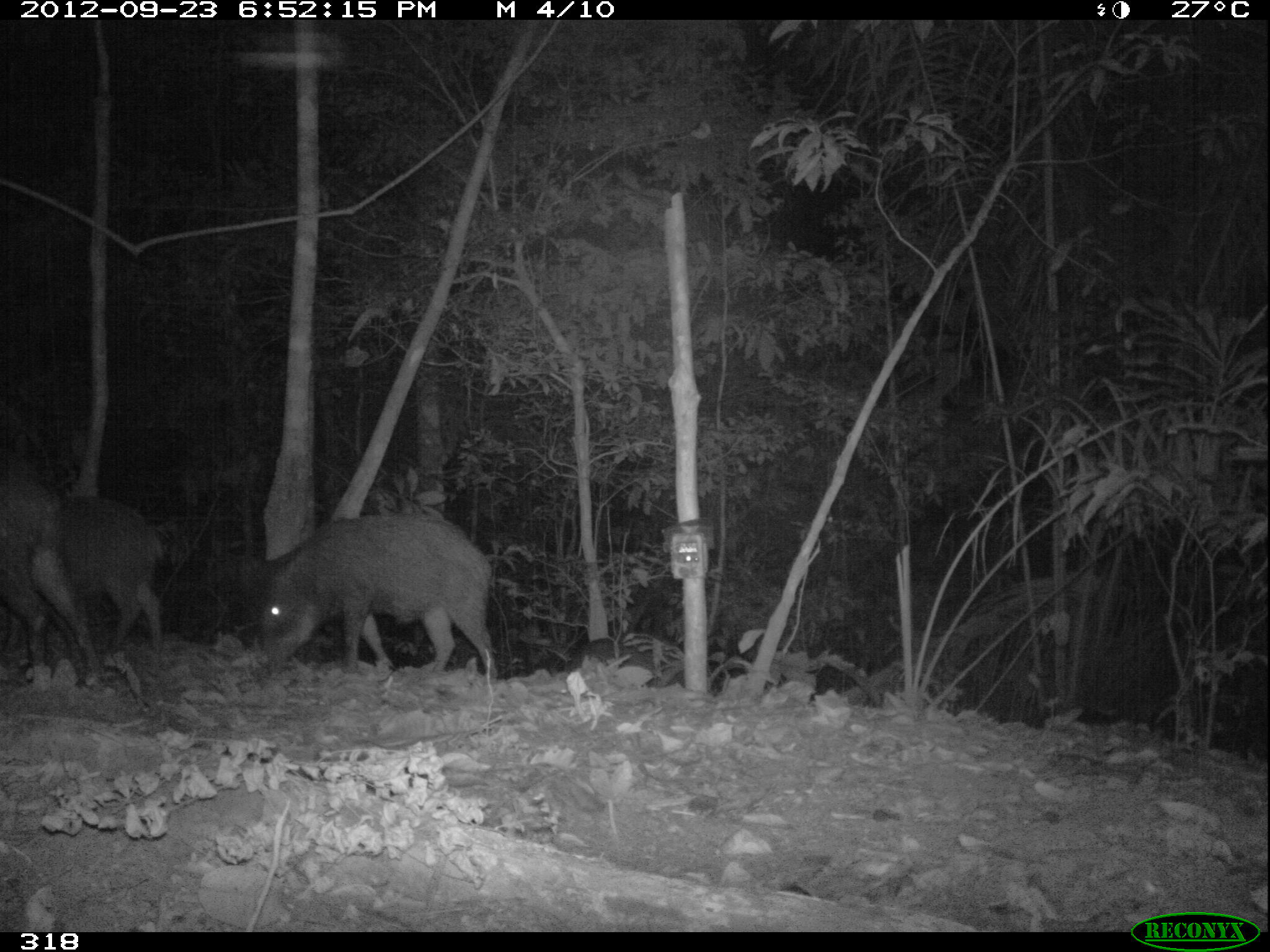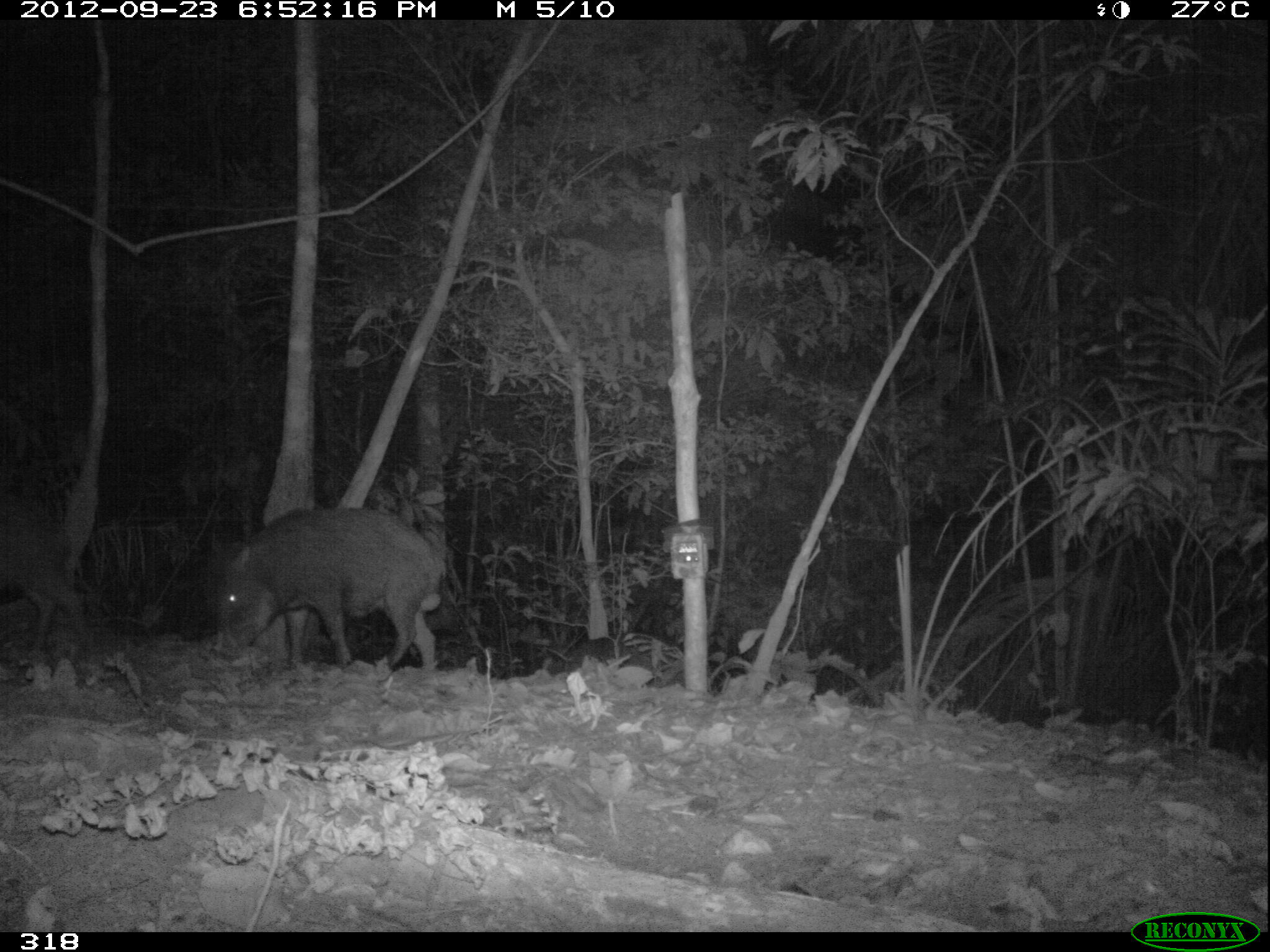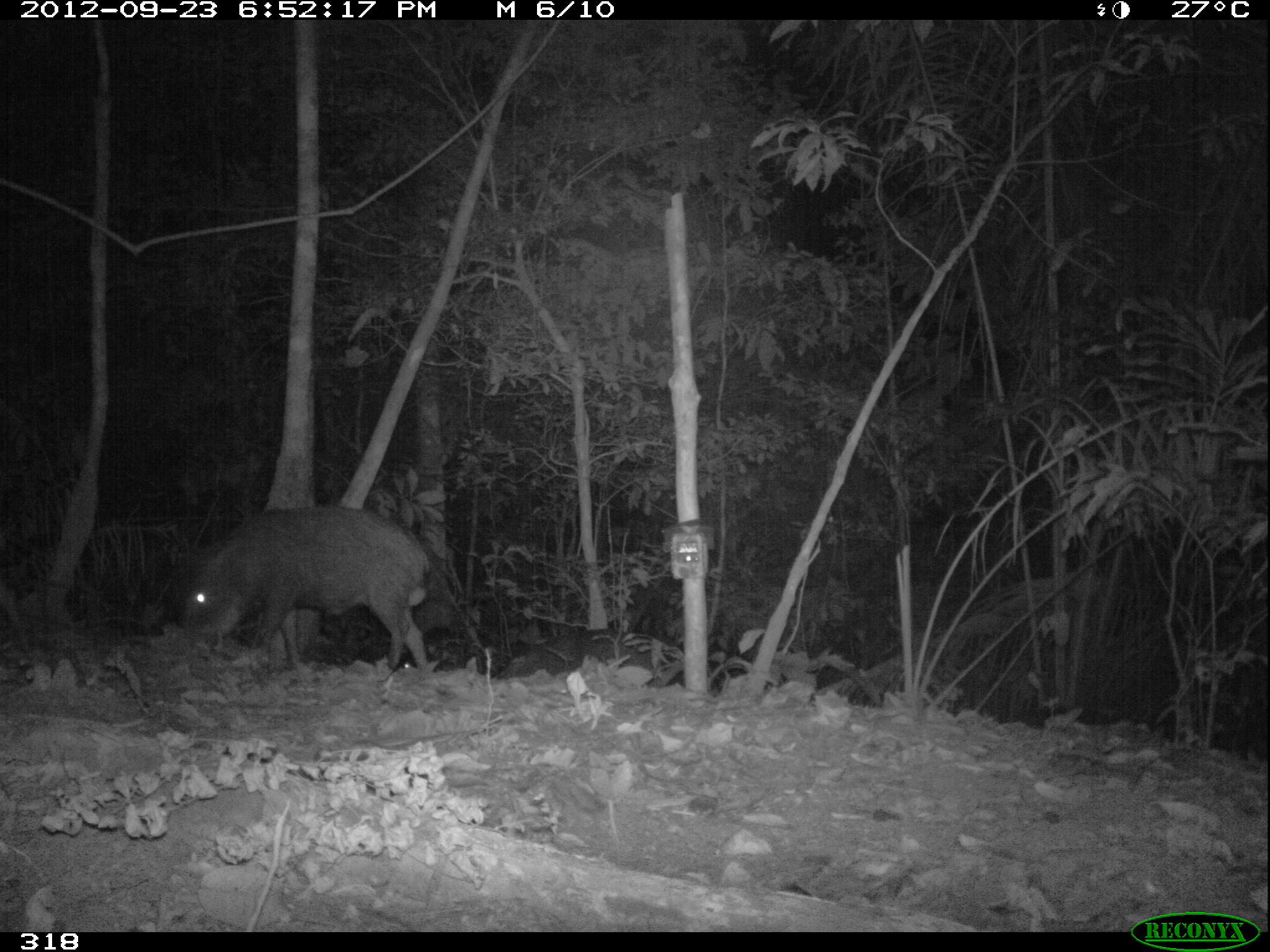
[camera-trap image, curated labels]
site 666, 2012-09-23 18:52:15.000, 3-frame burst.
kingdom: Animalia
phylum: Chordata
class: Mammalia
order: Artiodactyla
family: Tayassuidae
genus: Tayassu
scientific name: Tayassu pecari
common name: white-lipped peccary